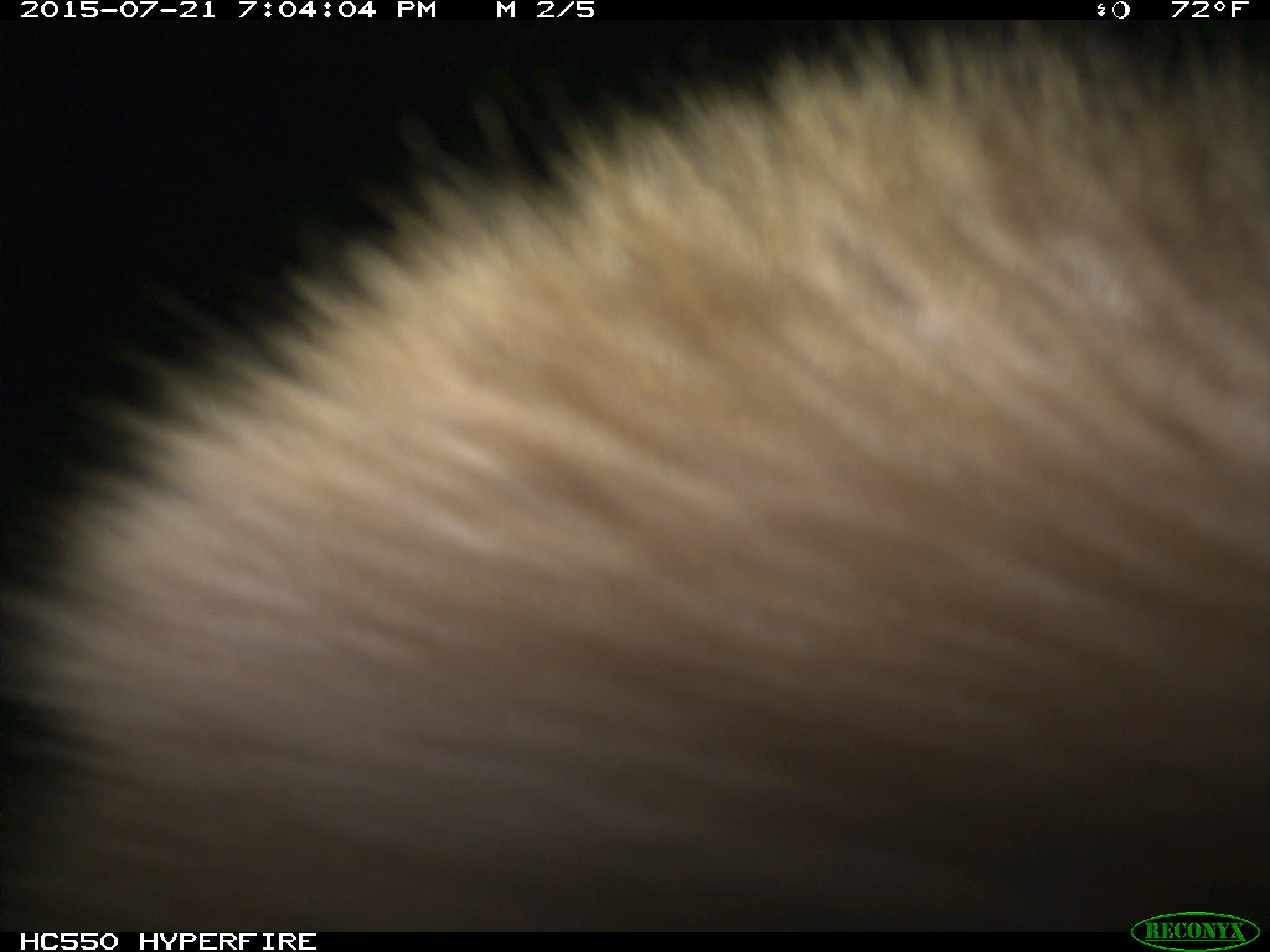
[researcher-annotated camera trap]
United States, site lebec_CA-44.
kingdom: Animalia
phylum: Chordata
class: Mammalia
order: Carnivora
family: Ursidae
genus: Ursus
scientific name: Ursus americanus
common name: american black bear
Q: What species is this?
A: Ursus americanus (american black bear).